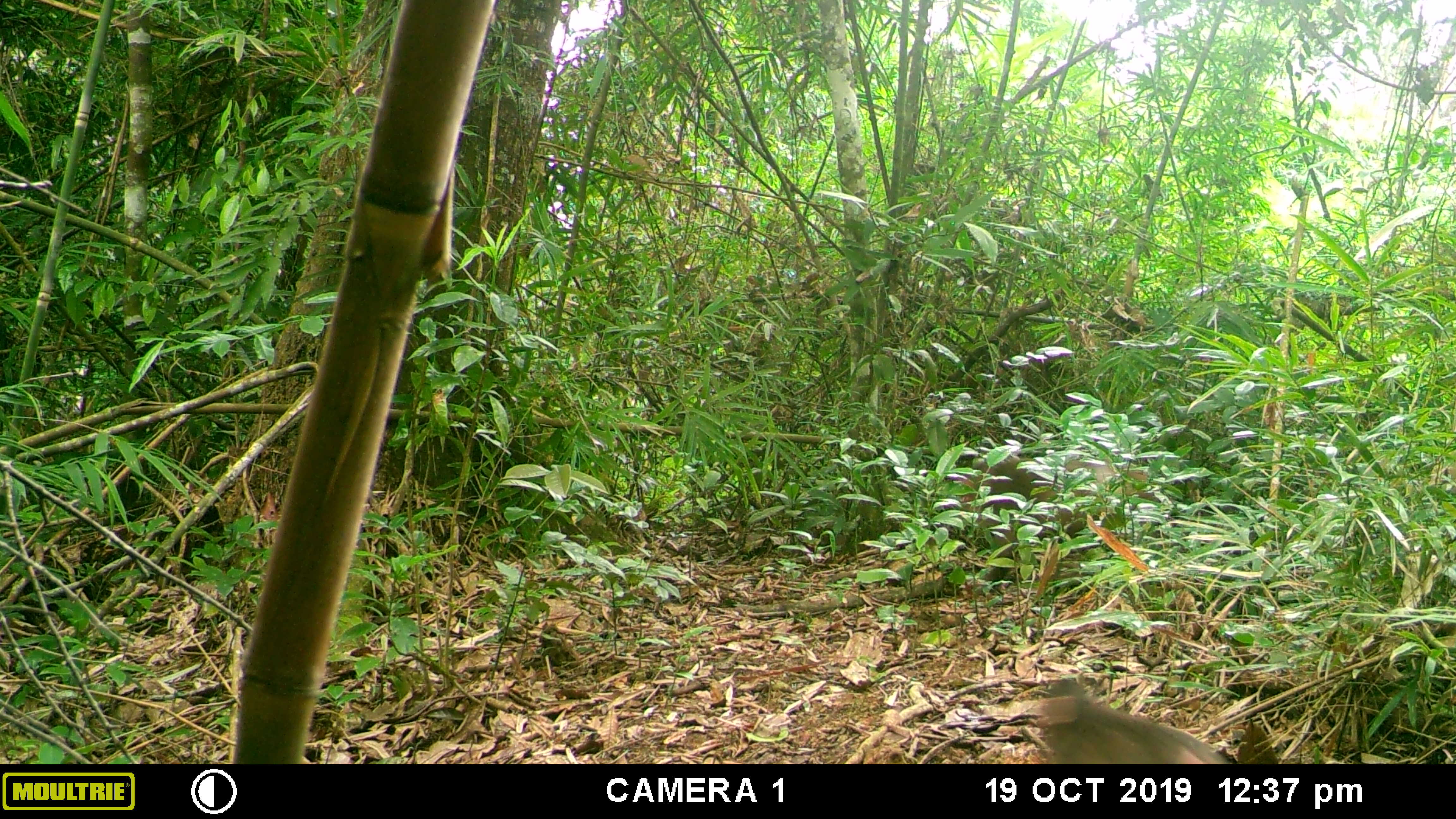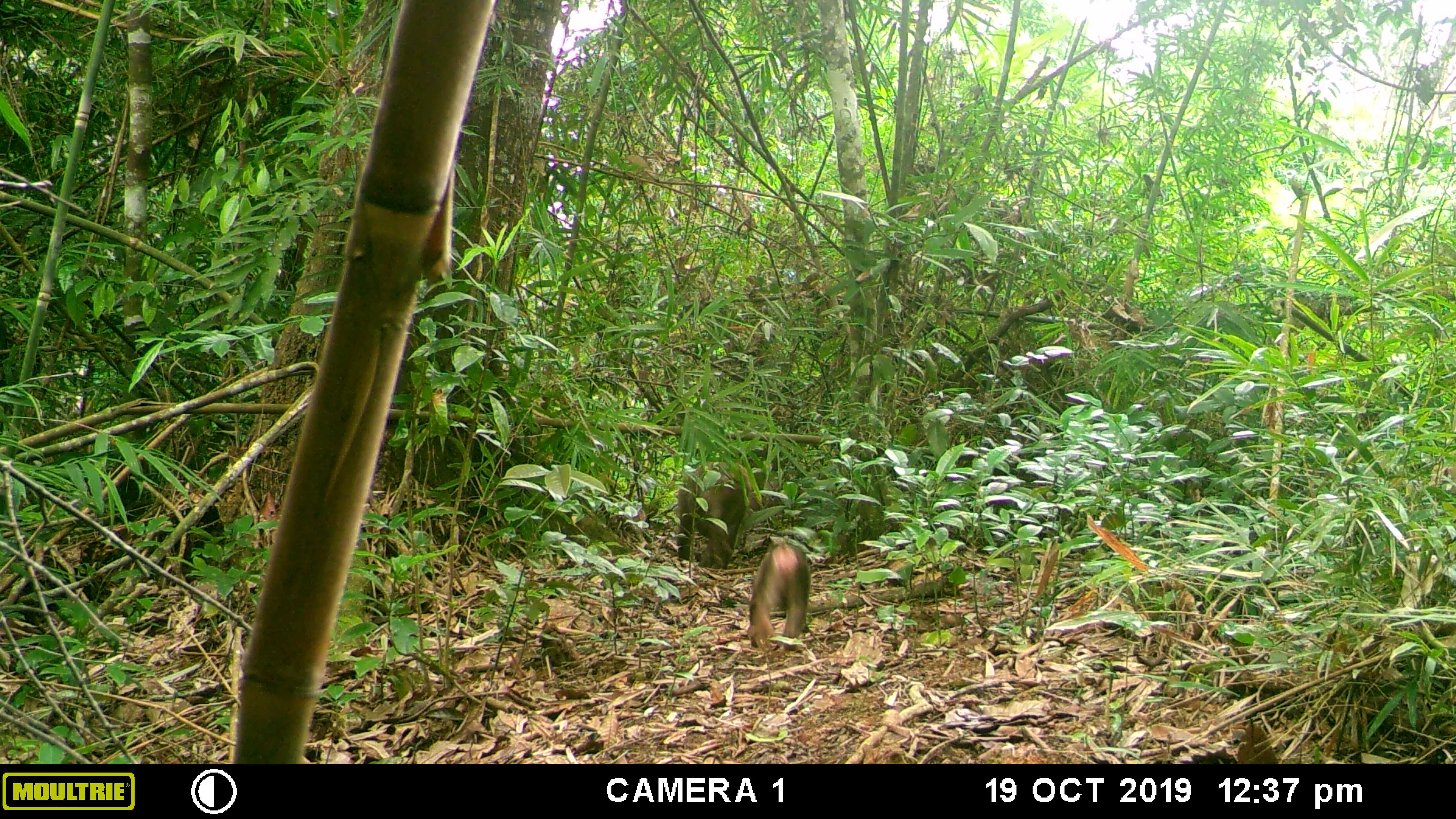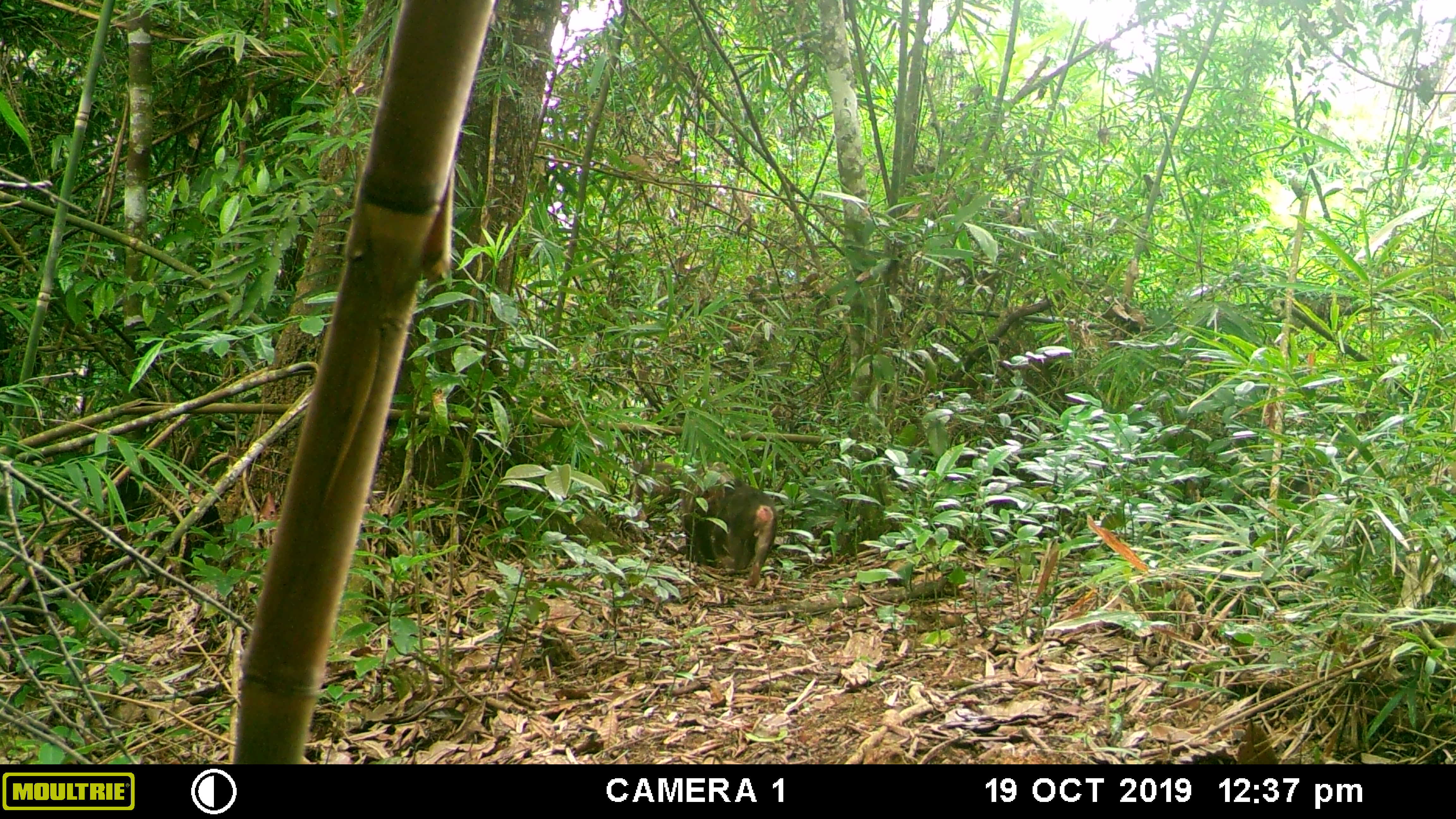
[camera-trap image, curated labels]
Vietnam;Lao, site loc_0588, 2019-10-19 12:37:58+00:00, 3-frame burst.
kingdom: Animalia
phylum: Chordata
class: Mammalia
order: Primates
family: Cercopithecidae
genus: Macaca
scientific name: Macaca arctoides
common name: stump-tailed macaque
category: stump tailed macaque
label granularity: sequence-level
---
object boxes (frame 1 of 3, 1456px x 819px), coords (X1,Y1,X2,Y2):
stump tailed macaque: (959,450,1176,597); (1027,676,1237,763)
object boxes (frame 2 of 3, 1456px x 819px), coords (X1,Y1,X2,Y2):
stump tailed macaque: (676,458,749,570); (747,540,810,650)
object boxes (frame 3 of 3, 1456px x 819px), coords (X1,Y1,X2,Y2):
stump tailed macaque: (696,485,779,588); (675,458,736,561); (629,457,682,540)